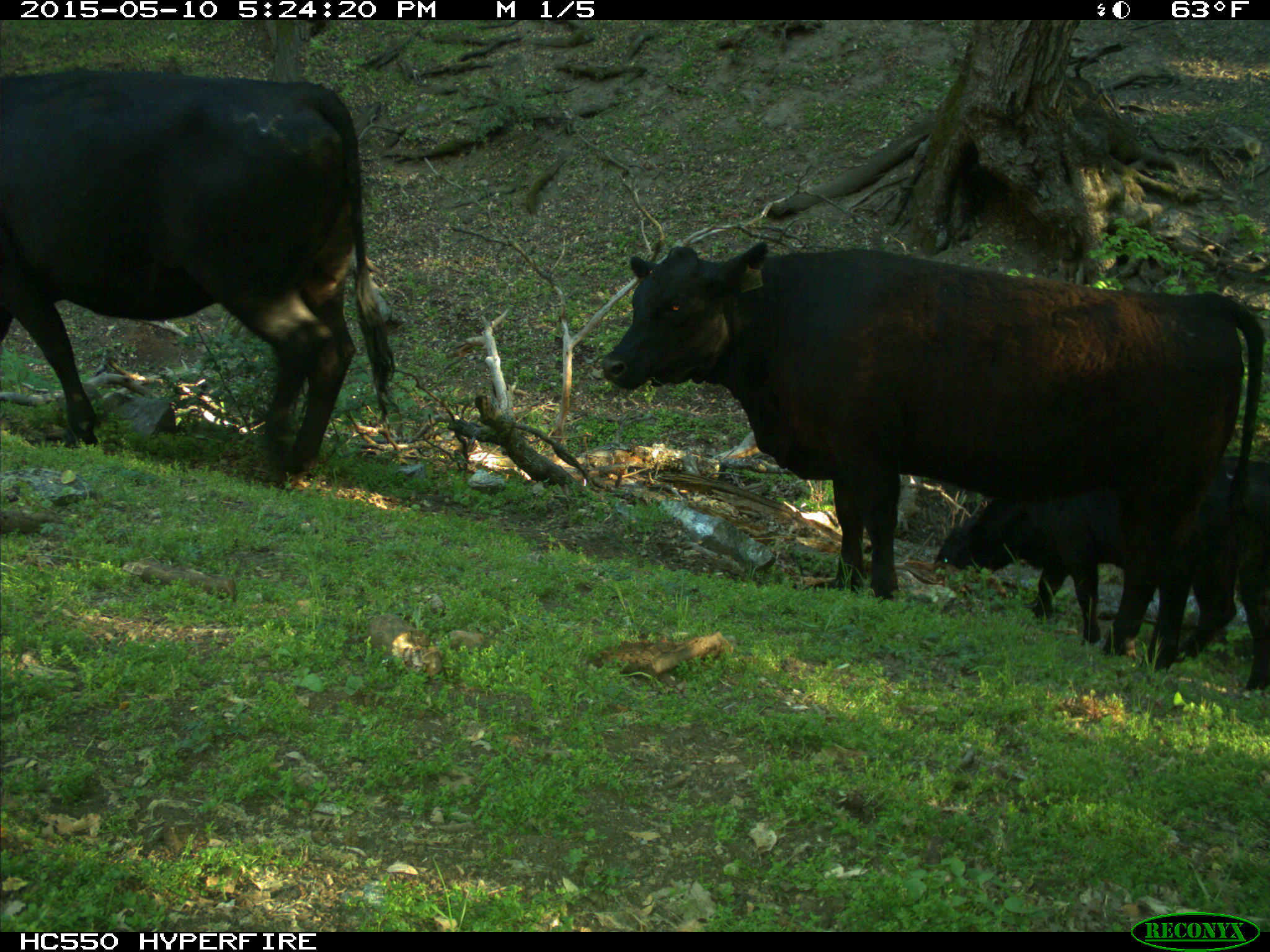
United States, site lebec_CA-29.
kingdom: Animalia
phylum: Chordata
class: Mammalia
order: Artiodactyla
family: Bovidae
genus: Bos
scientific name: Bos taurus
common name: domestic cow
Bos taurus (domestic cow).